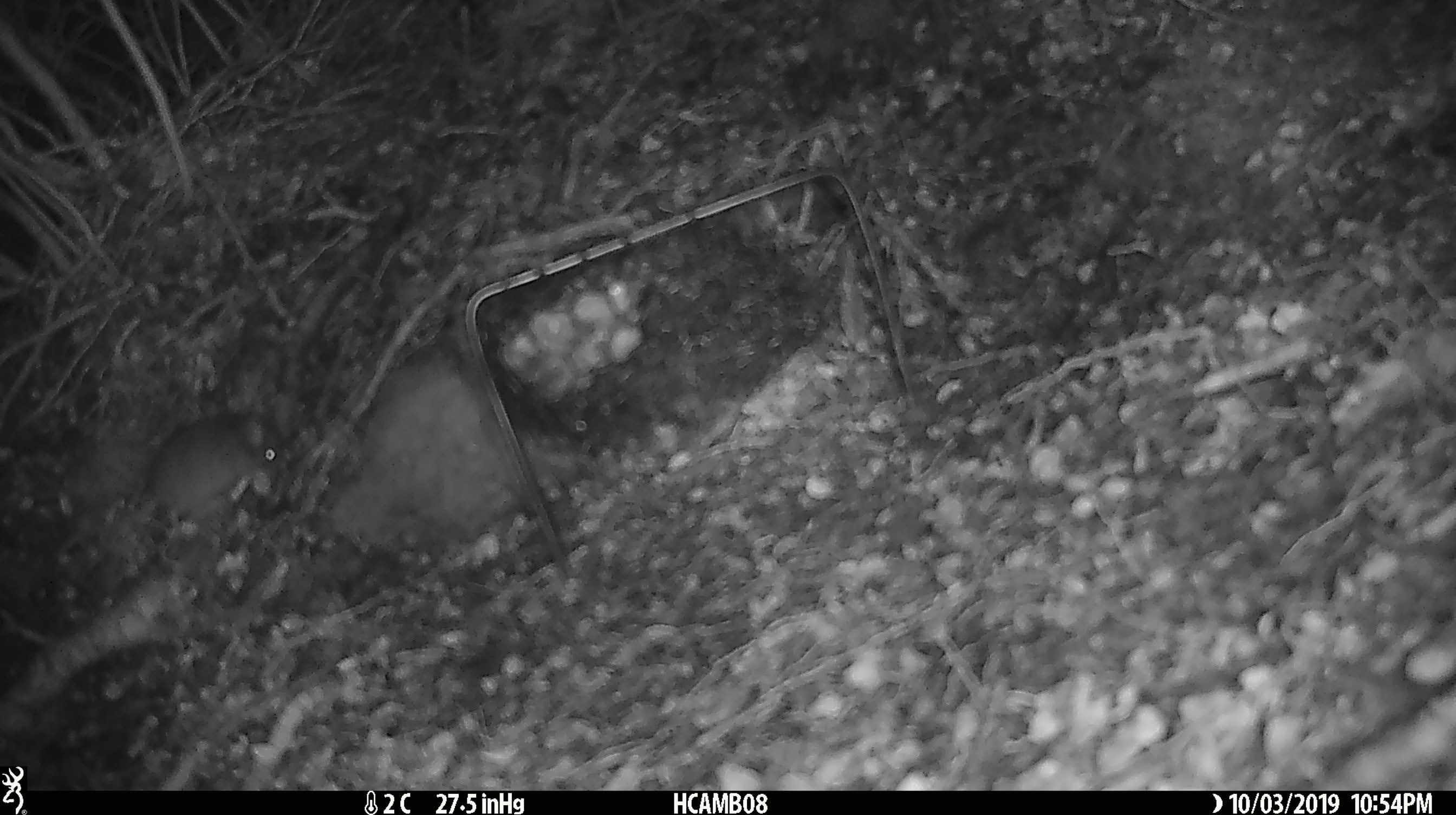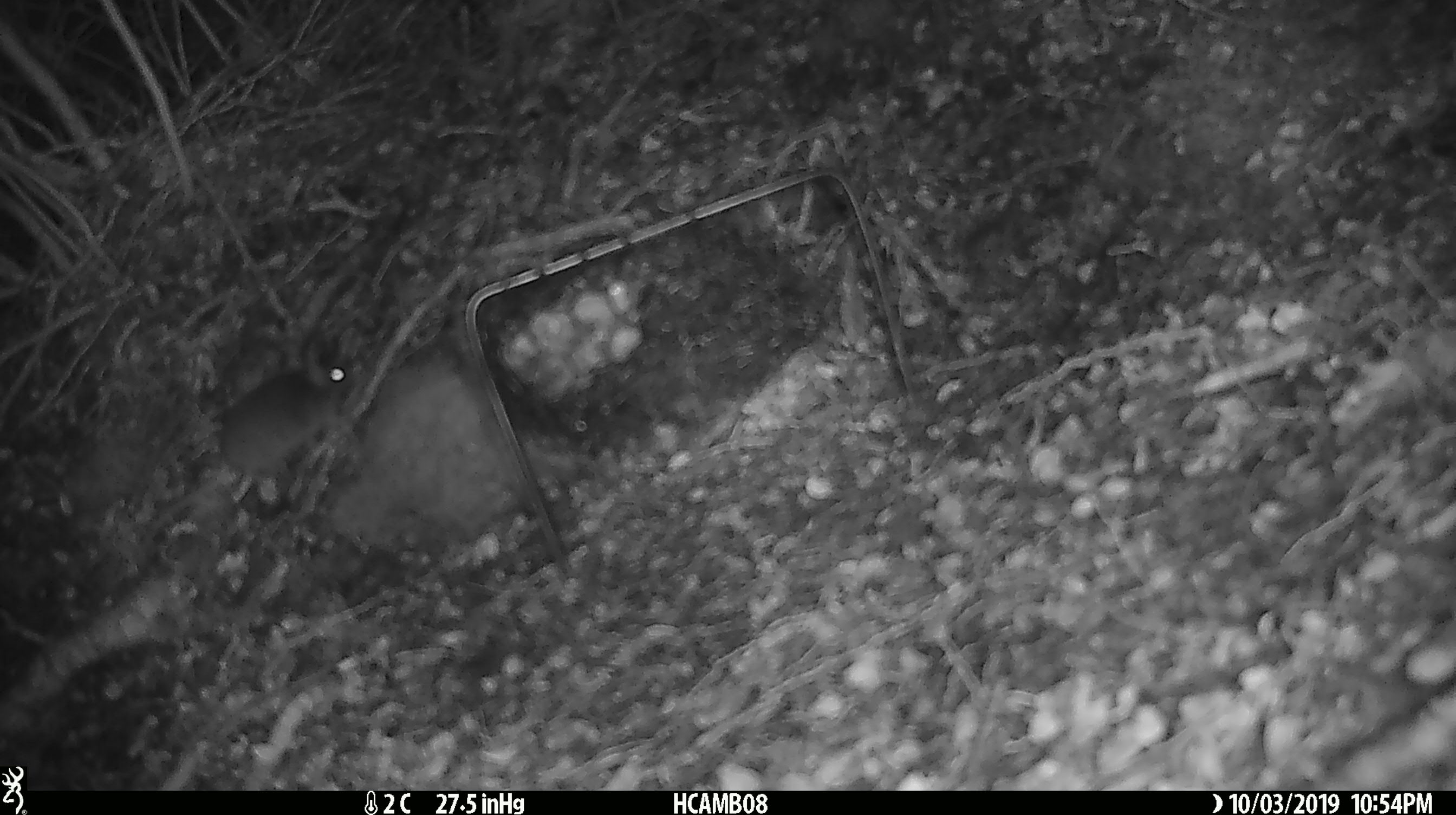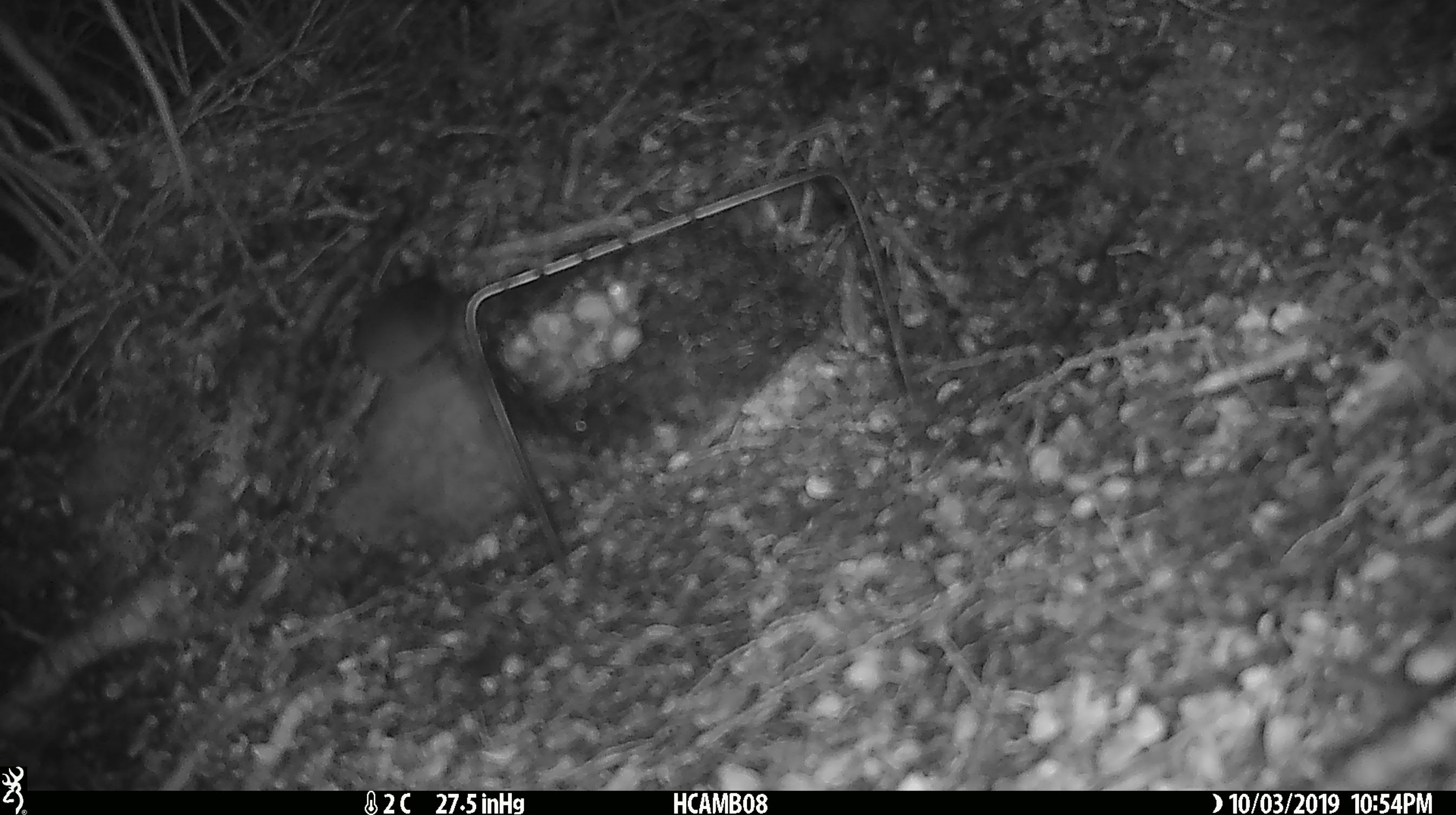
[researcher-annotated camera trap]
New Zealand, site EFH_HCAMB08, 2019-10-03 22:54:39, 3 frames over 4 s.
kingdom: Animalia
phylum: Chordata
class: Mammalia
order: Rodentia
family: Muridae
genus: Mus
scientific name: Mus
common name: mouse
Mouse (Mus).